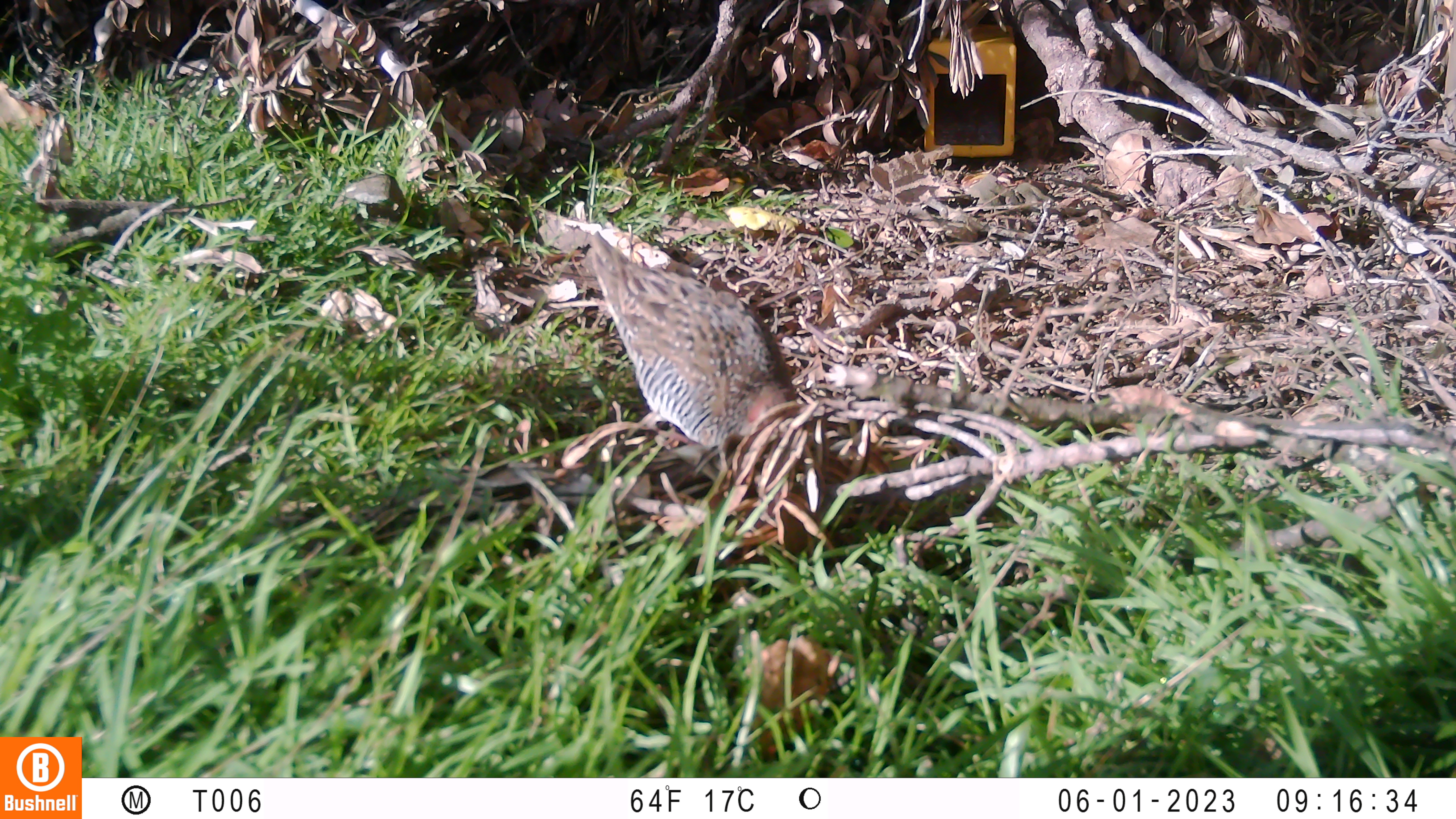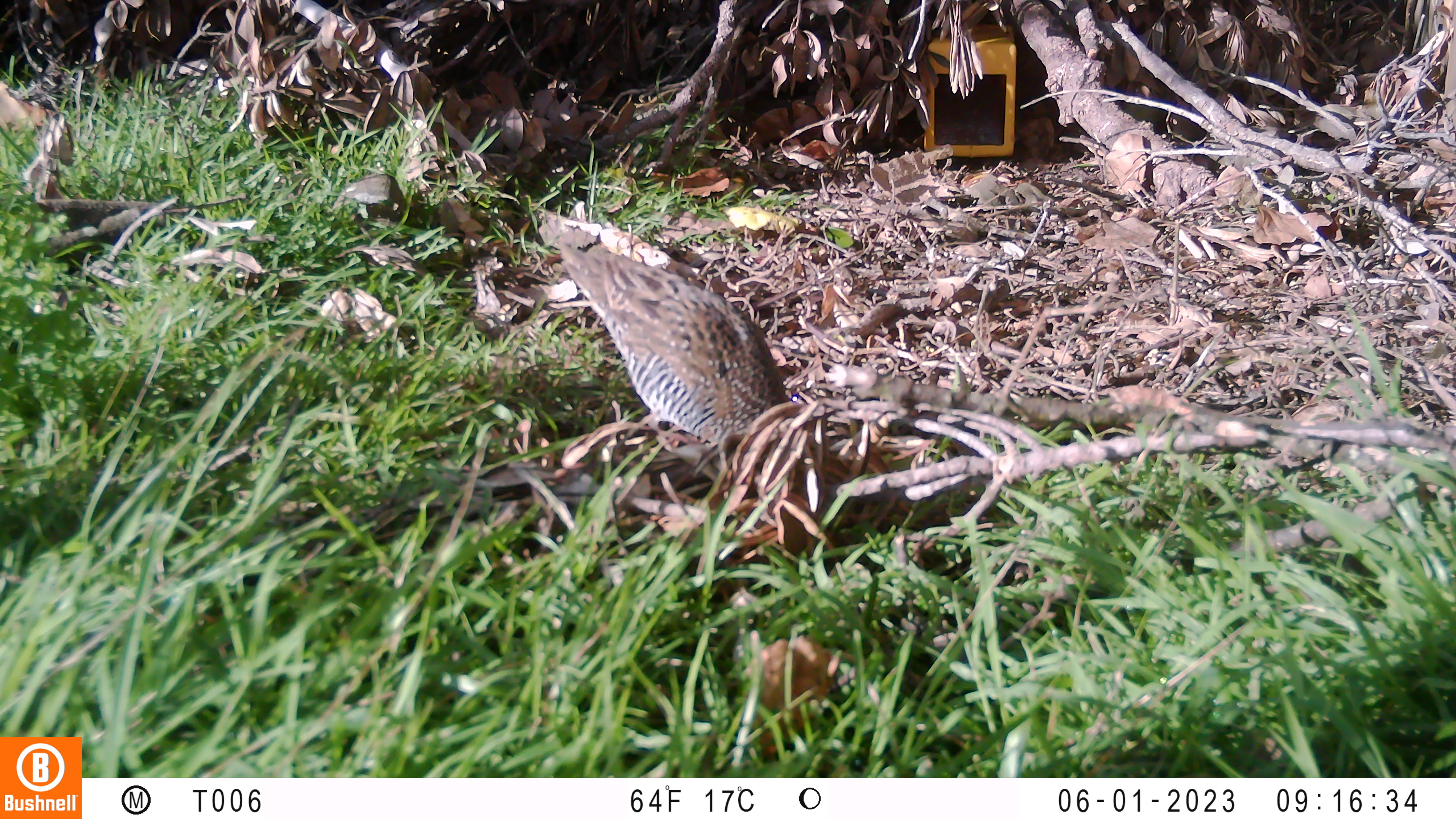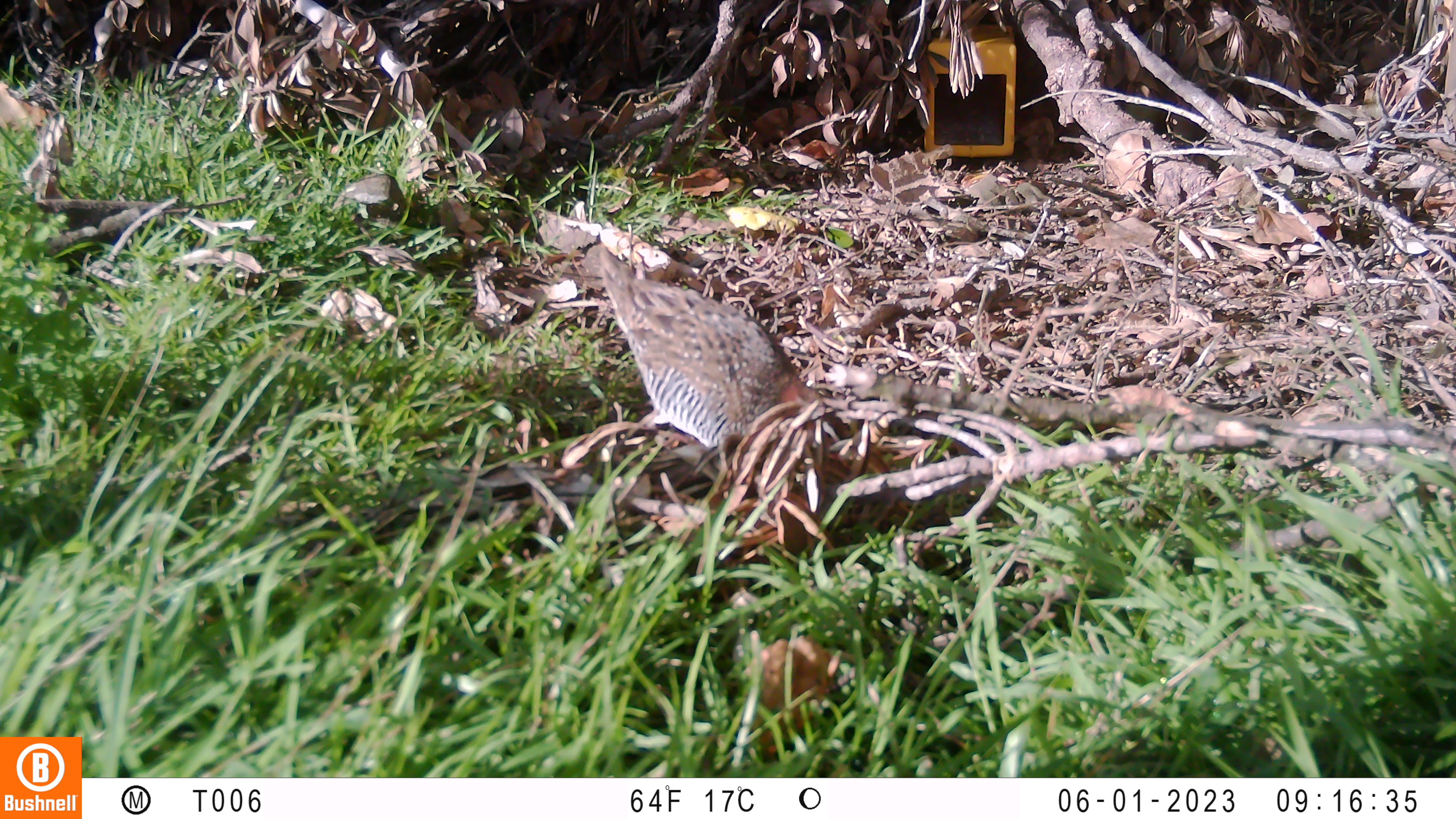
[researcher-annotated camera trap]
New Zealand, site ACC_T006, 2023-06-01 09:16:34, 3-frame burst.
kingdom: Animalia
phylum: Chordata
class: Aves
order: Gruiformes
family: Rallidae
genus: Gallirallus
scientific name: Gallirallus philippensis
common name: buff-banded rail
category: banded rail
Banded rail (buff-banded rail) (Gallirallus philippensis).